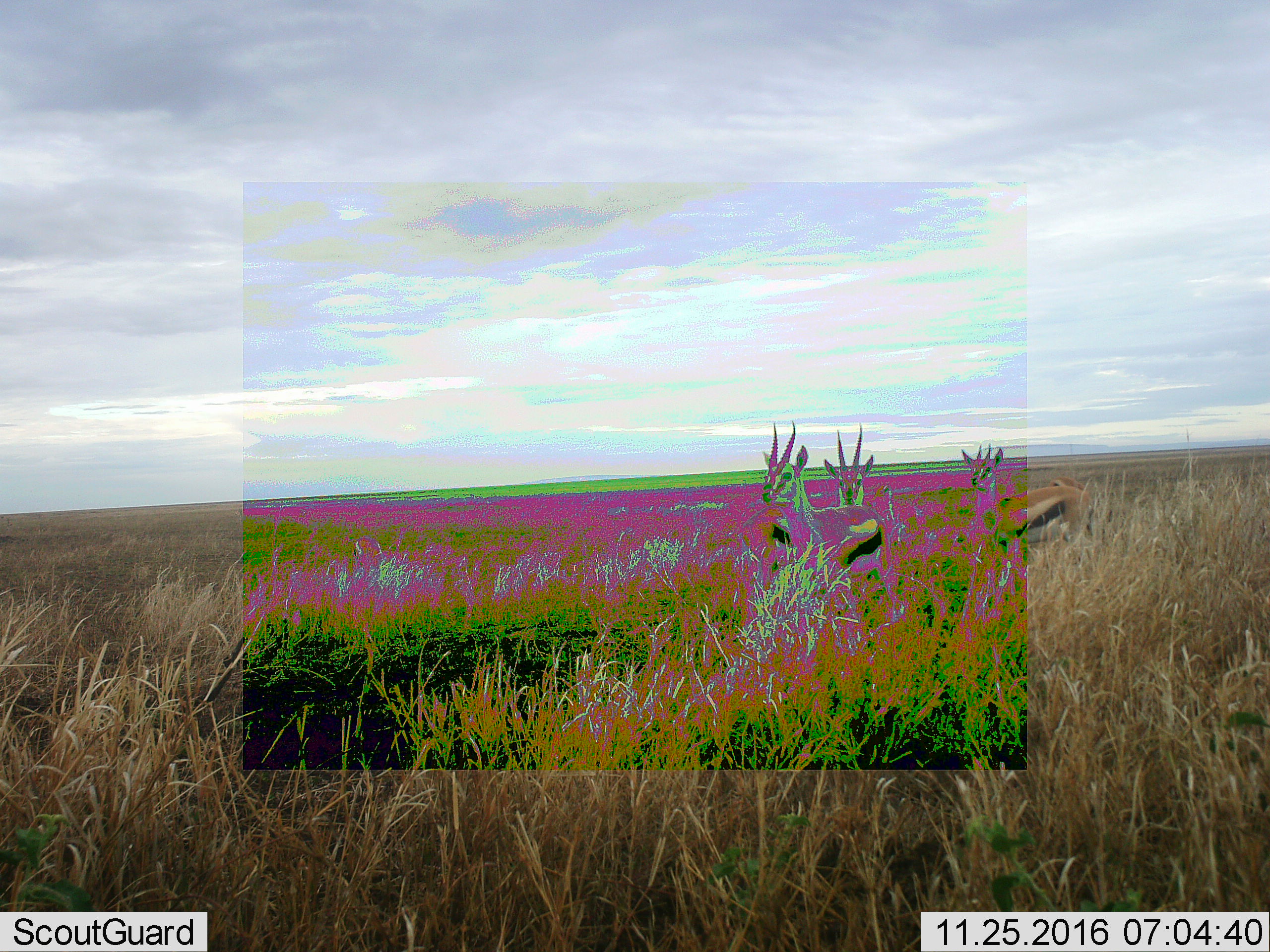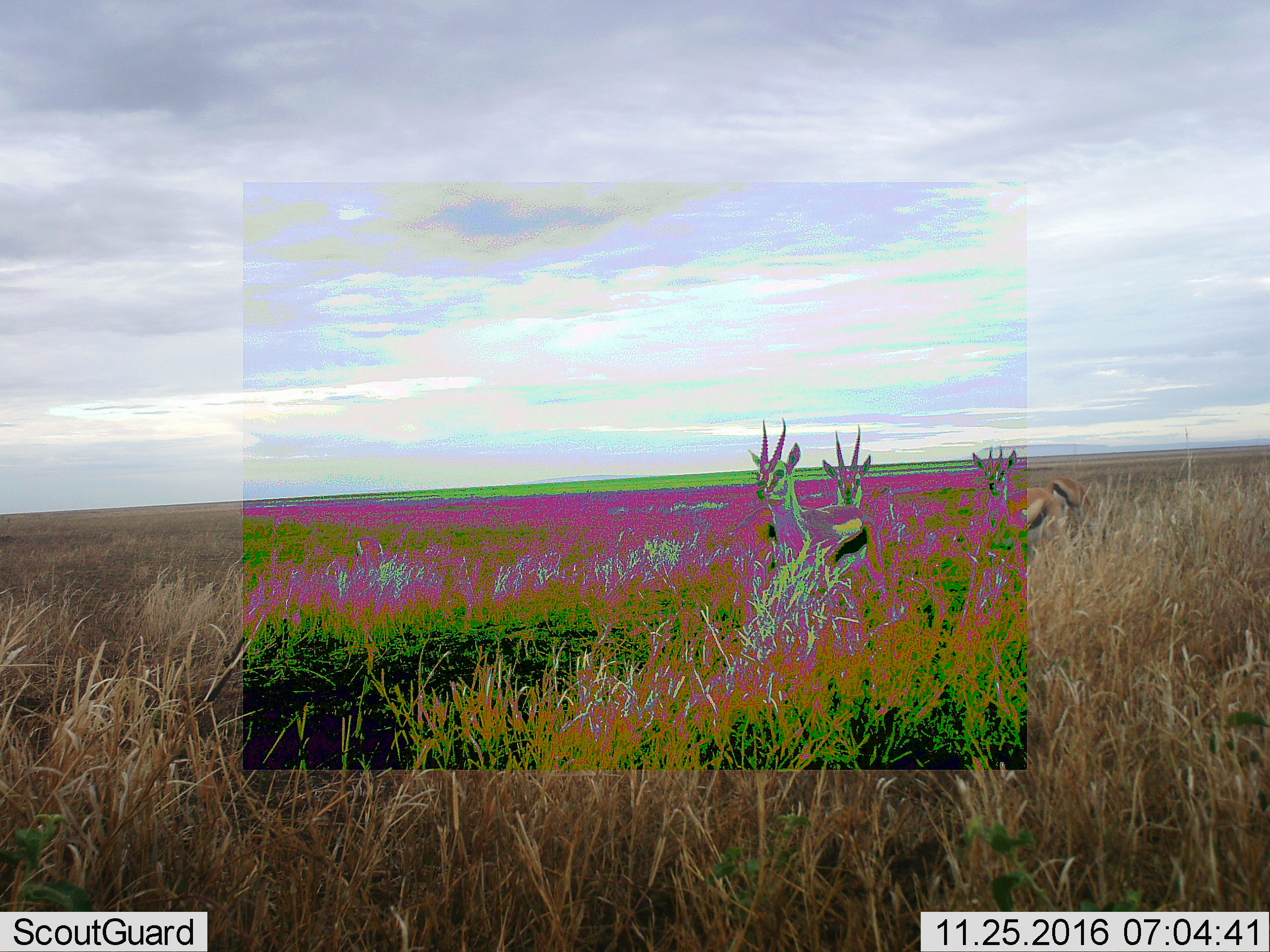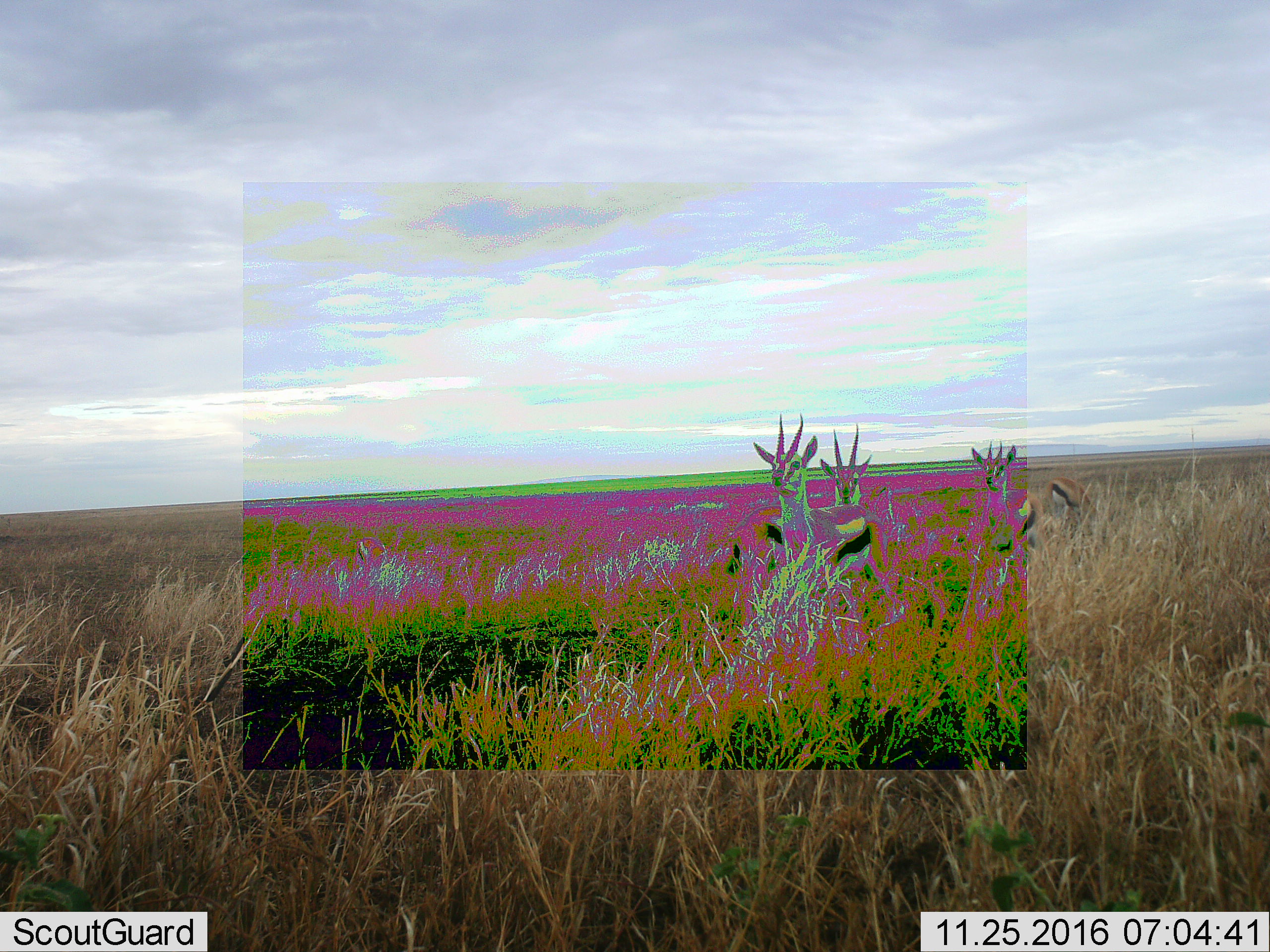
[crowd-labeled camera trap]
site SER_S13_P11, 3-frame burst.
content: unidentified animal